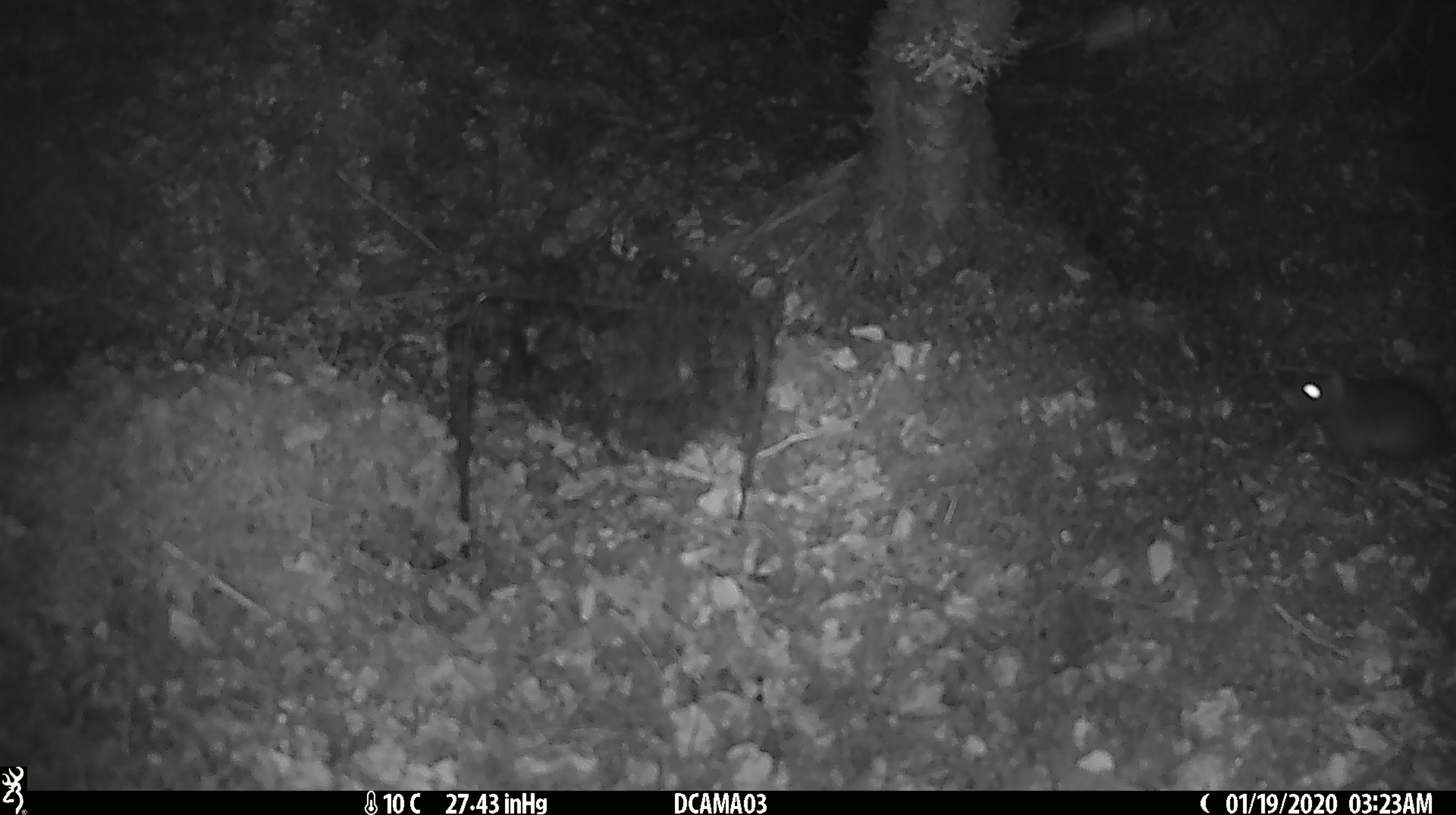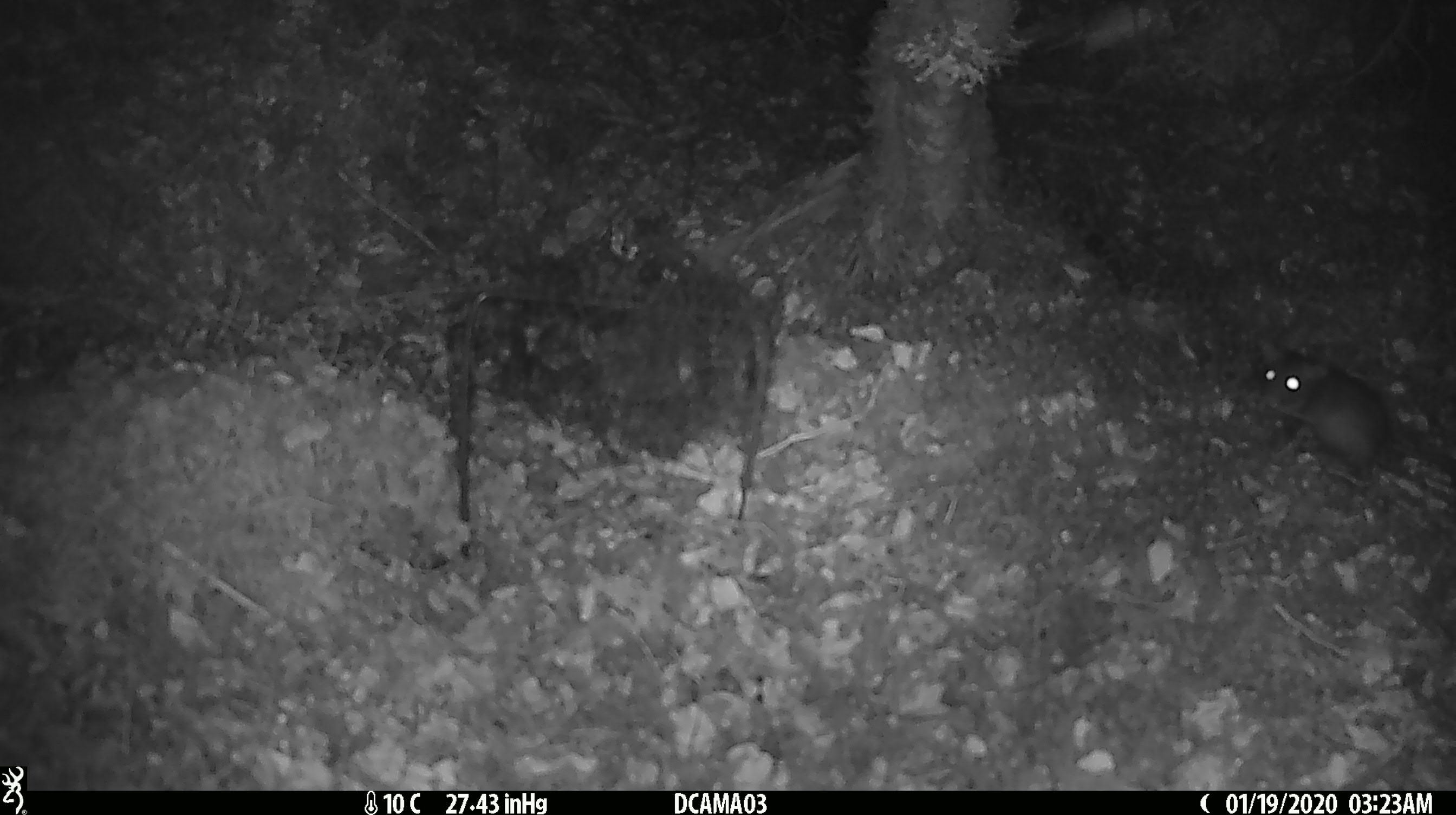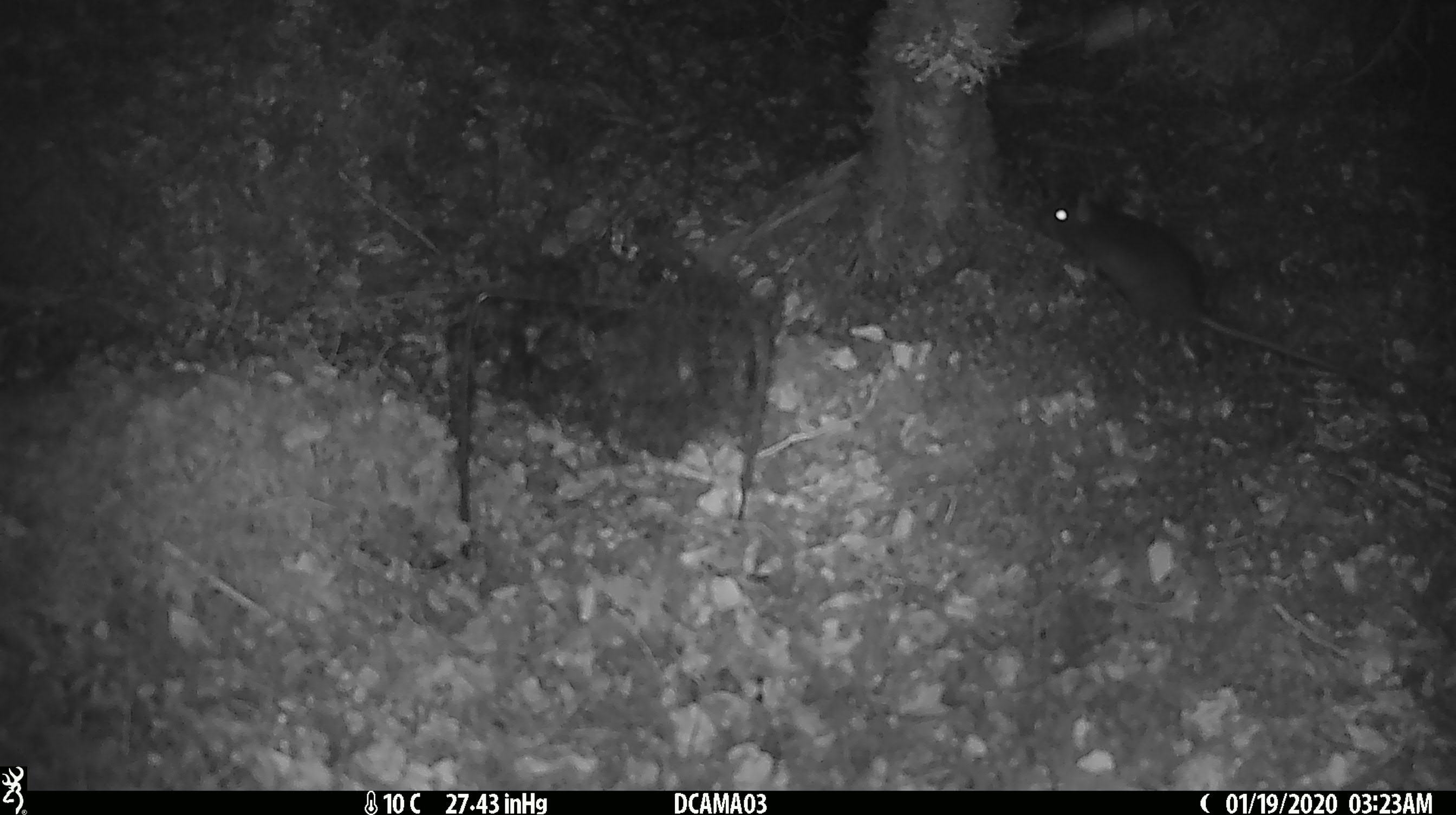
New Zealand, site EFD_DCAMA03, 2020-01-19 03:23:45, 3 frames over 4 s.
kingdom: Animalia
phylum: Chordata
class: Mammalia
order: Rodentia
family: Muridae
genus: Rattus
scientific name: Rattus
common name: rat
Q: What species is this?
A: Rat (Rattus).